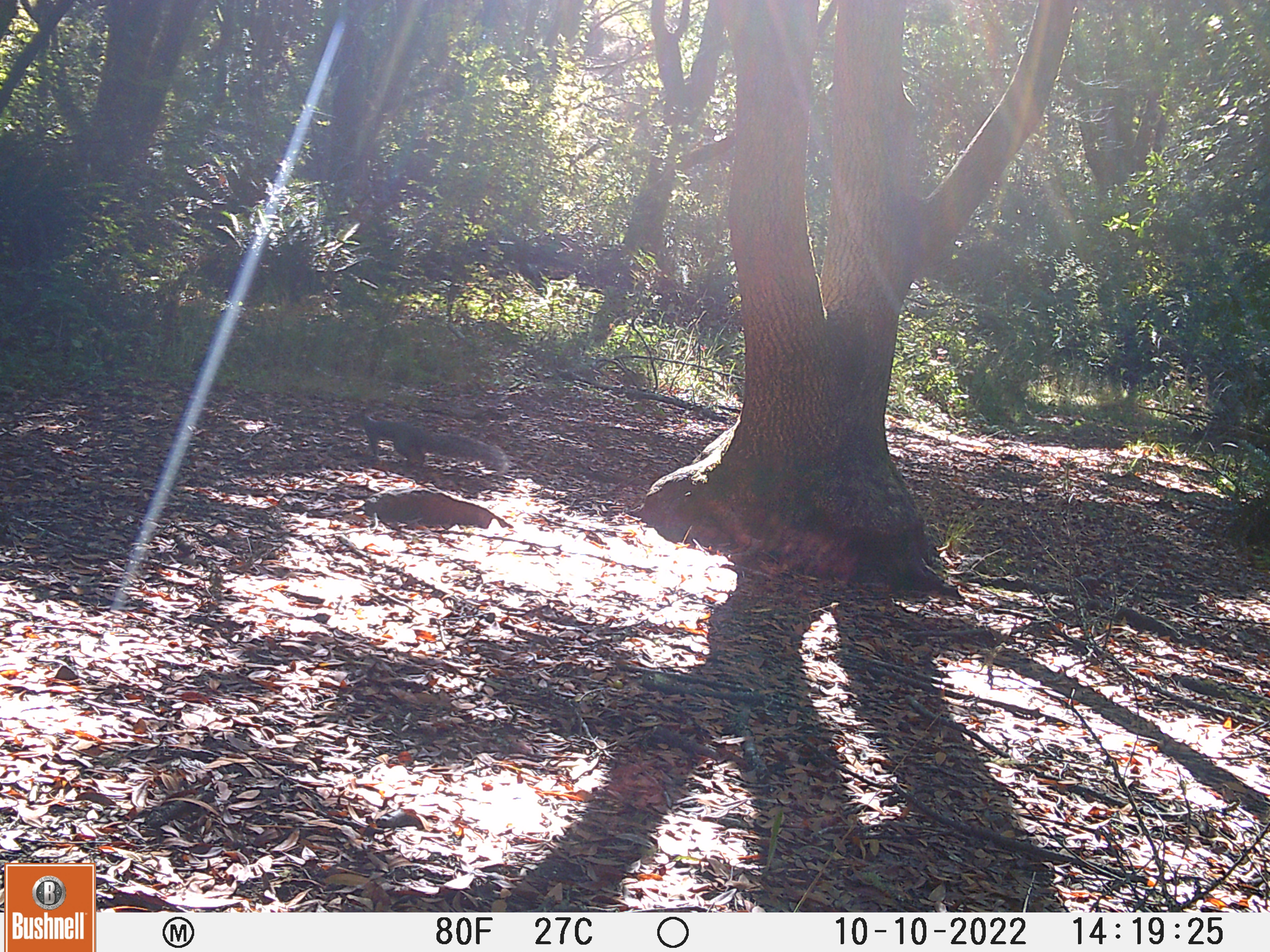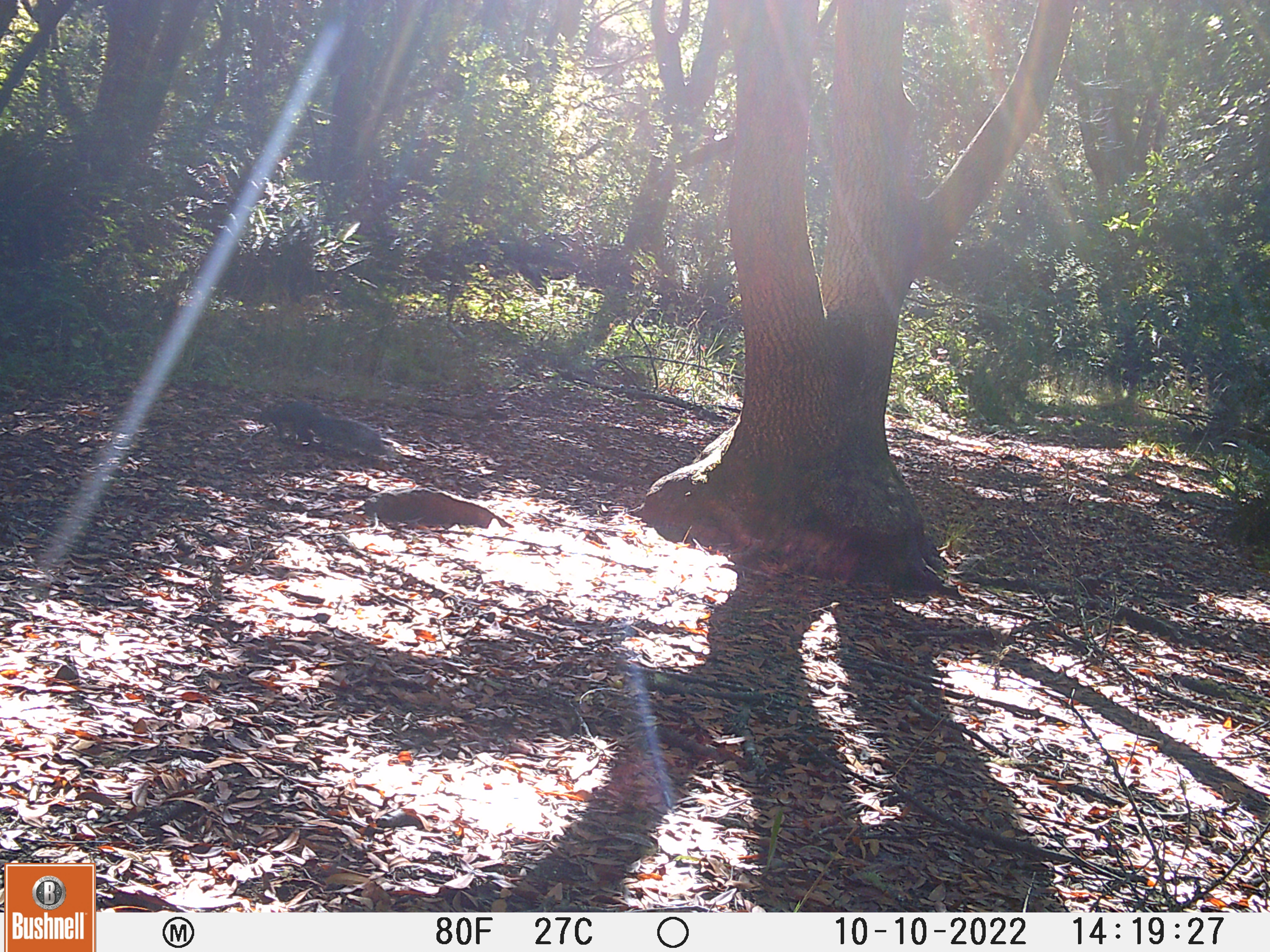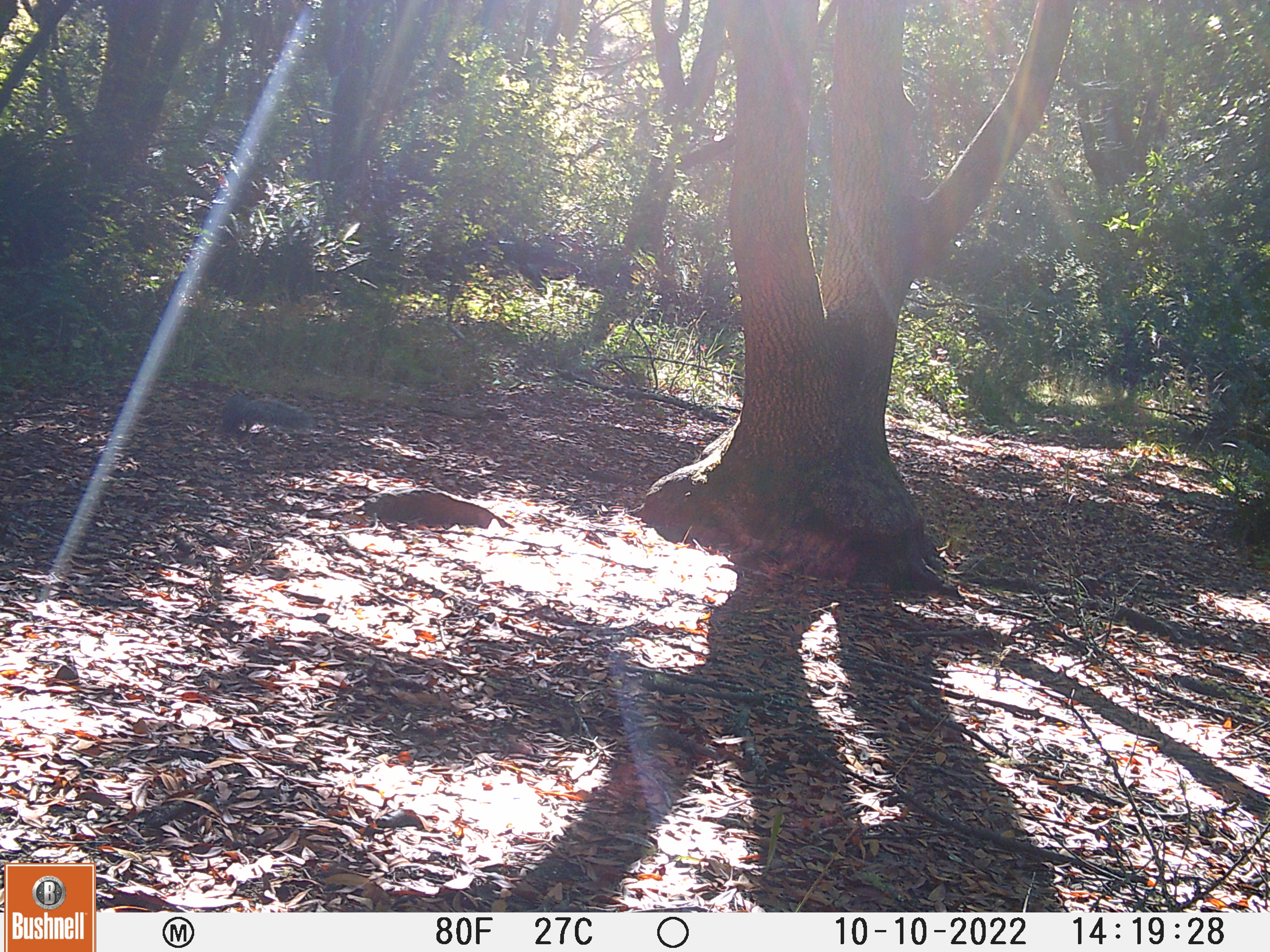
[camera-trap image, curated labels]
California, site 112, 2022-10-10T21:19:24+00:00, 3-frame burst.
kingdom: Animalia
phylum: Chordata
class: Mammalia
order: Rodentia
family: Sciuridae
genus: Sciurus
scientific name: Sciurus griseus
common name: western gray squirrel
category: western grey squirrel